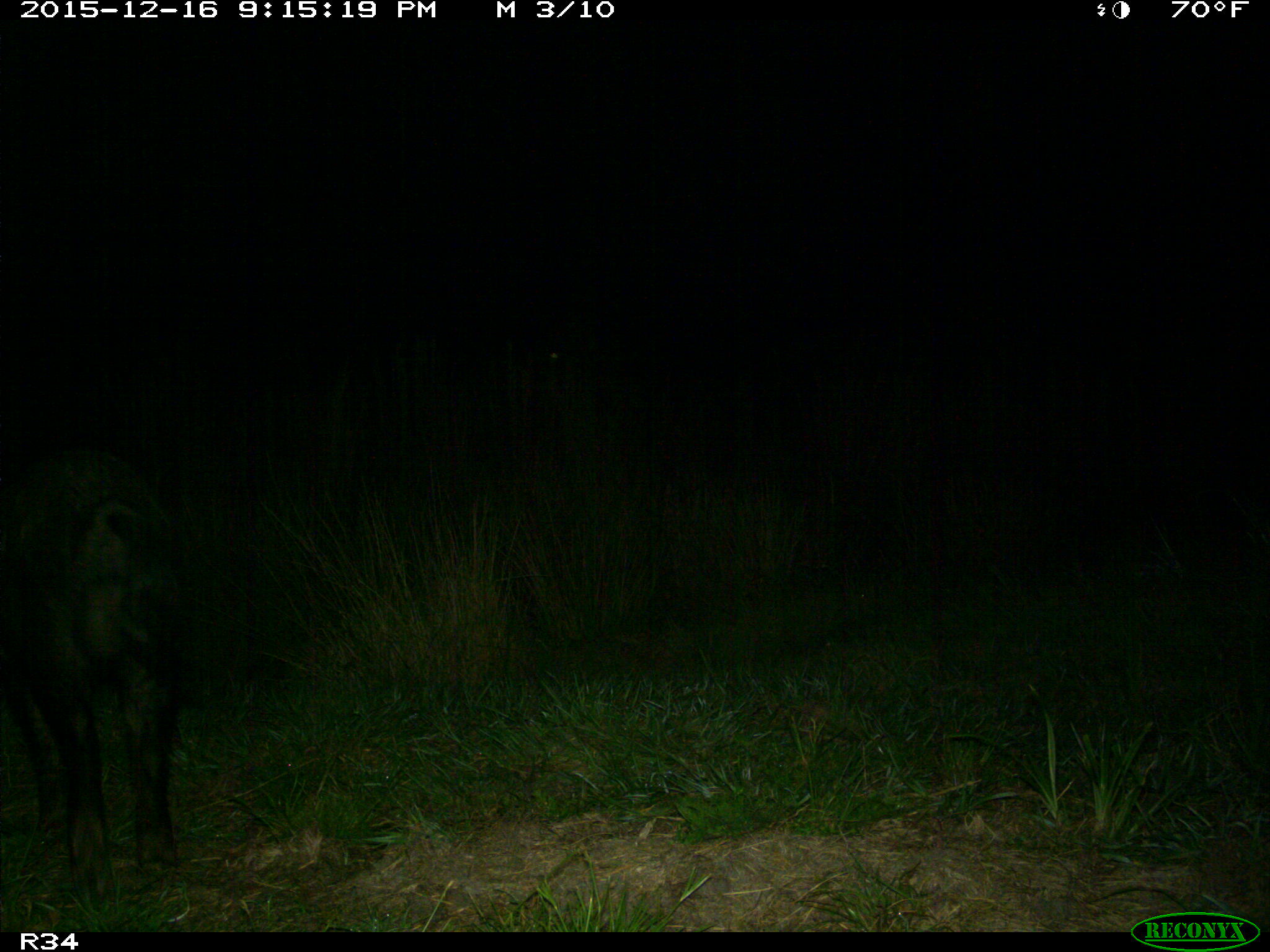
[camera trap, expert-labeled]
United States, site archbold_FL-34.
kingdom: Animalia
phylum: Chordata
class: Mammalia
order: Artiodactyla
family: Suidae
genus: Sus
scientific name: Sus scrofa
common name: wild boar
Sus scrofa (wild boar).